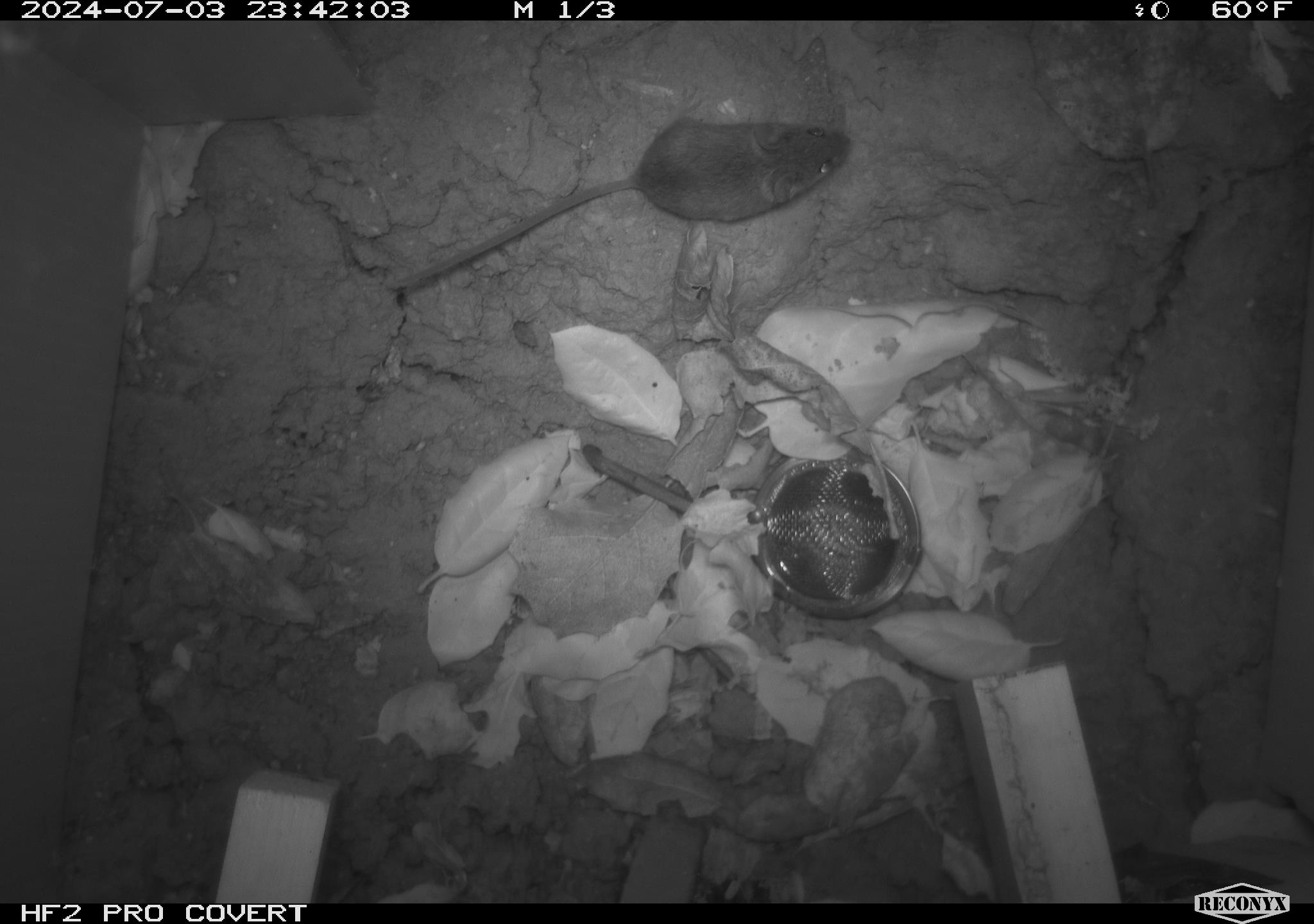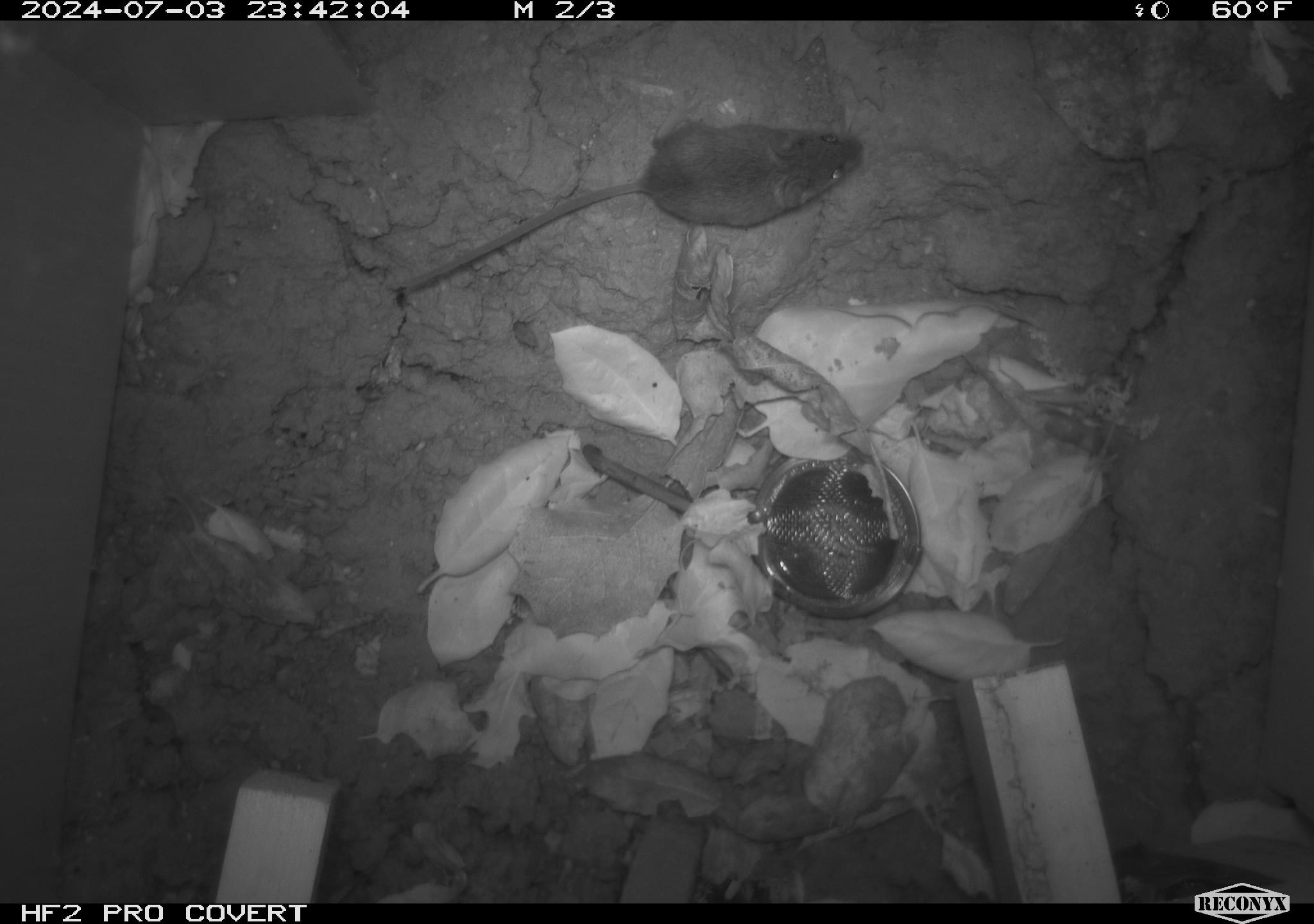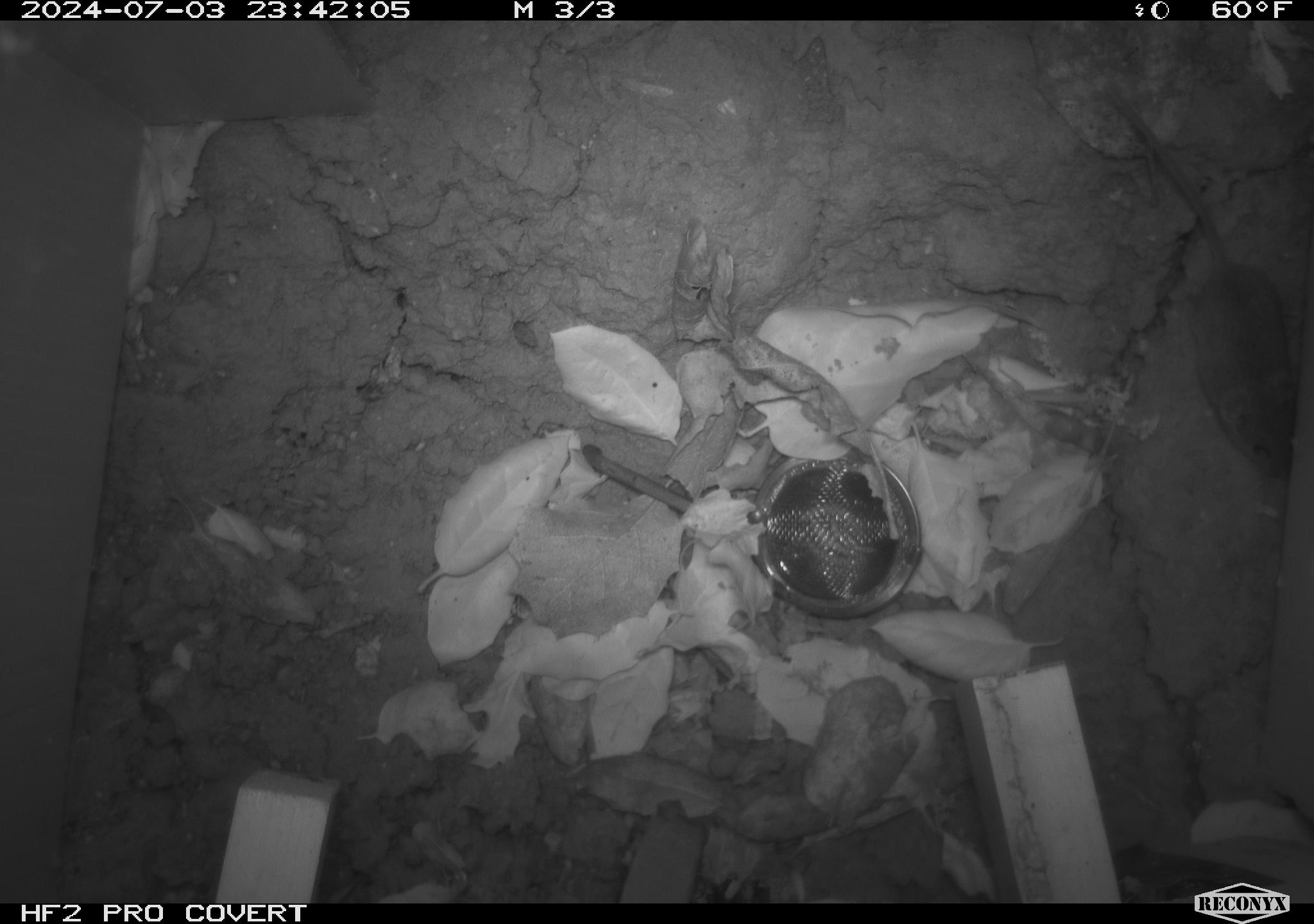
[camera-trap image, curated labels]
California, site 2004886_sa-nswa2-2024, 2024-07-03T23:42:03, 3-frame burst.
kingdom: Animalia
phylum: Chordata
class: Mammalia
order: Rodentia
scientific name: Rodentia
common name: rodent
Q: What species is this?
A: Rodent (Rodentia).